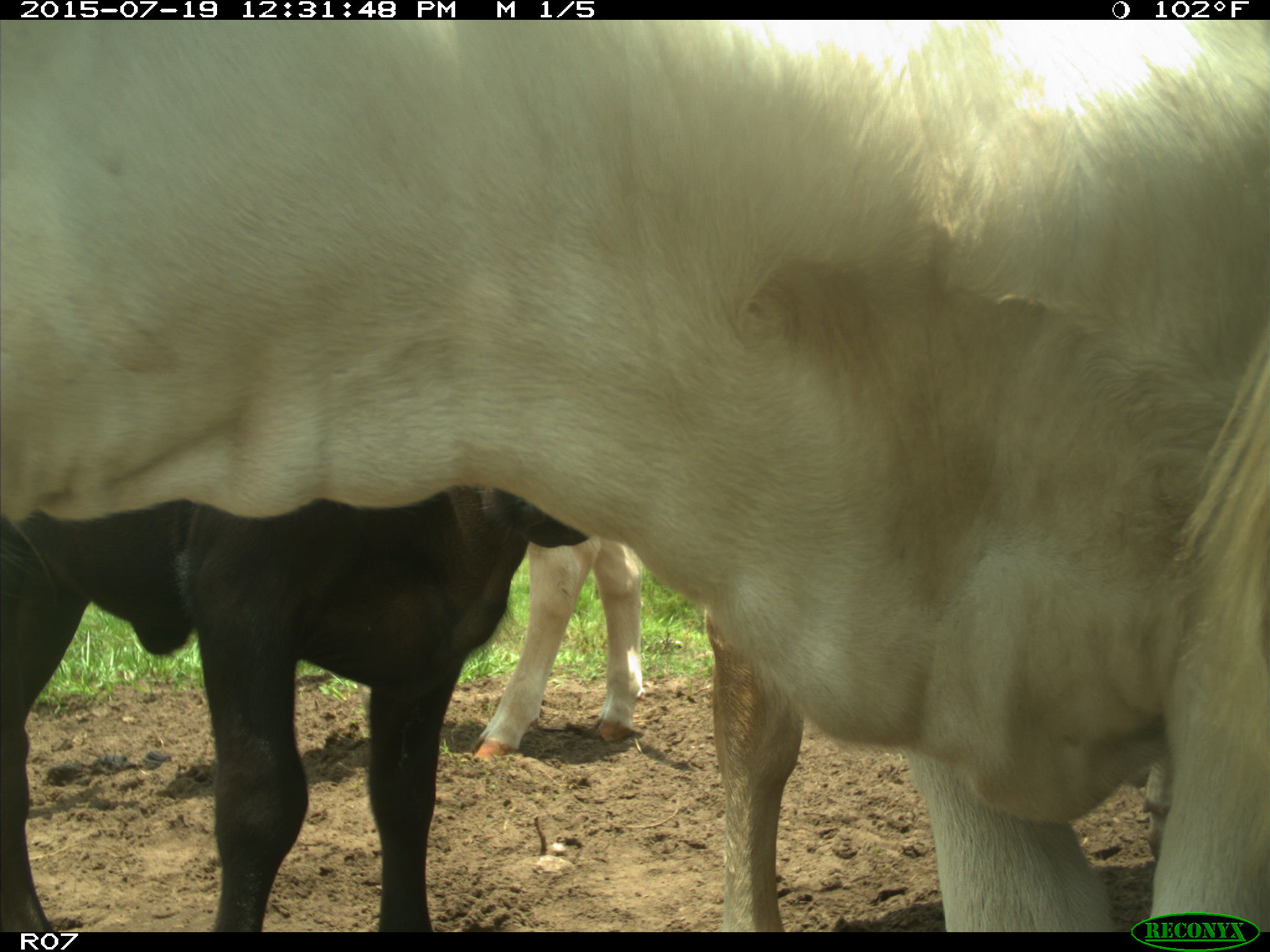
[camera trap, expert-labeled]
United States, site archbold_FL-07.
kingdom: Animalia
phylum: Chordata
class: Mammalia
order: Artiodactyla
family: Bovidae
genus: Bos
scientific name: Bos taurus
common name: domestic cow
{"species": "Bos taurus (domestic cow)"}